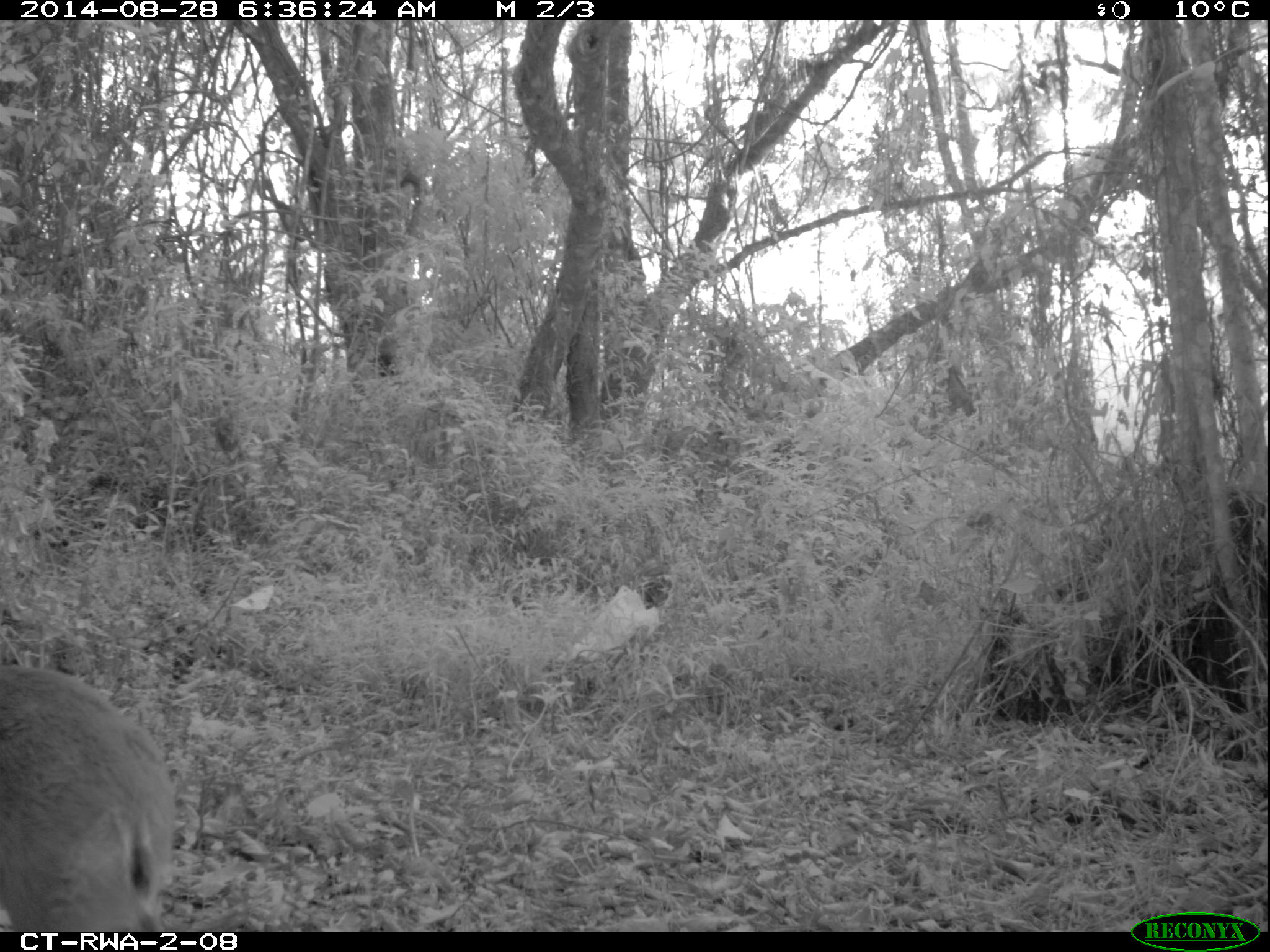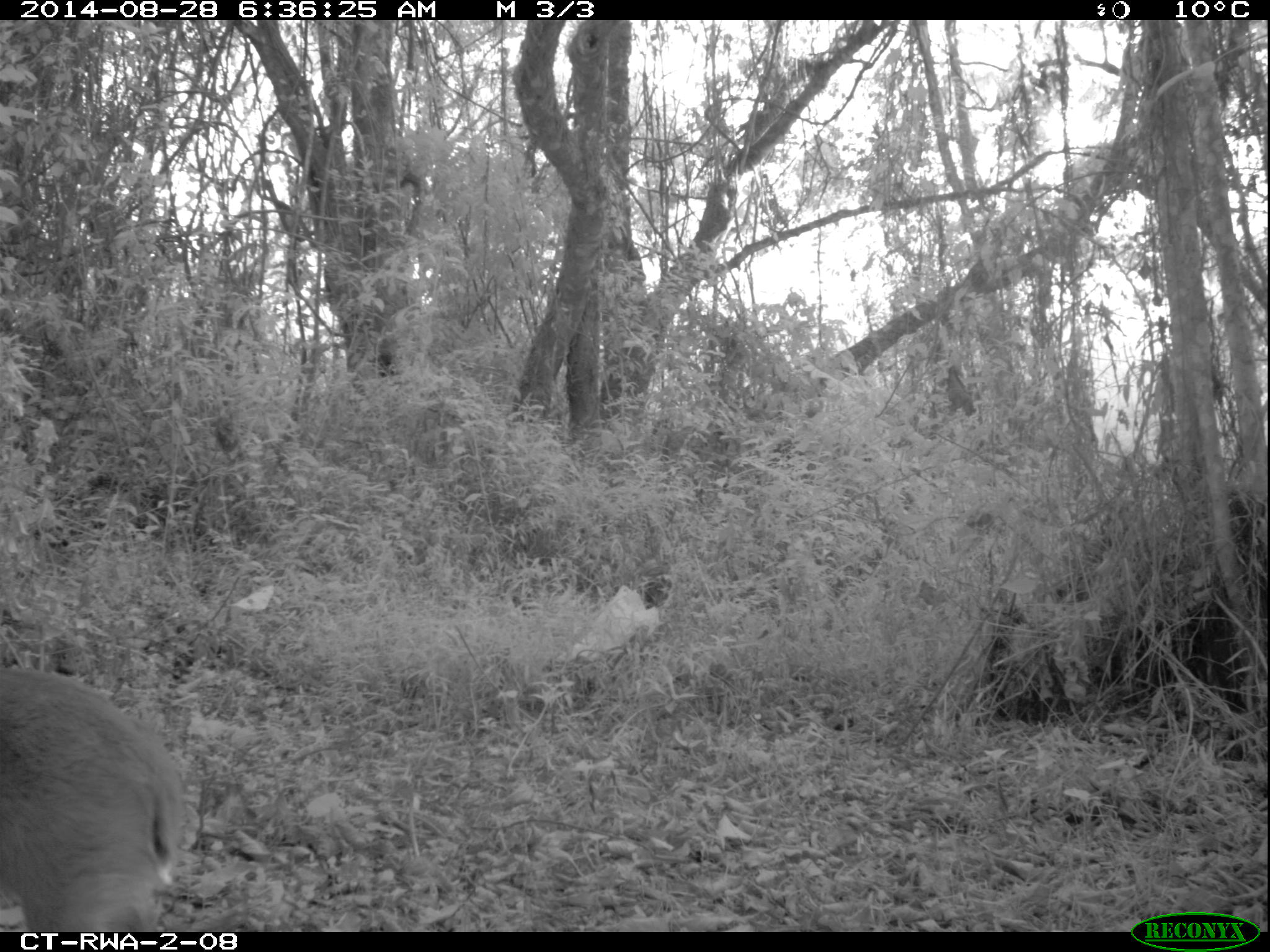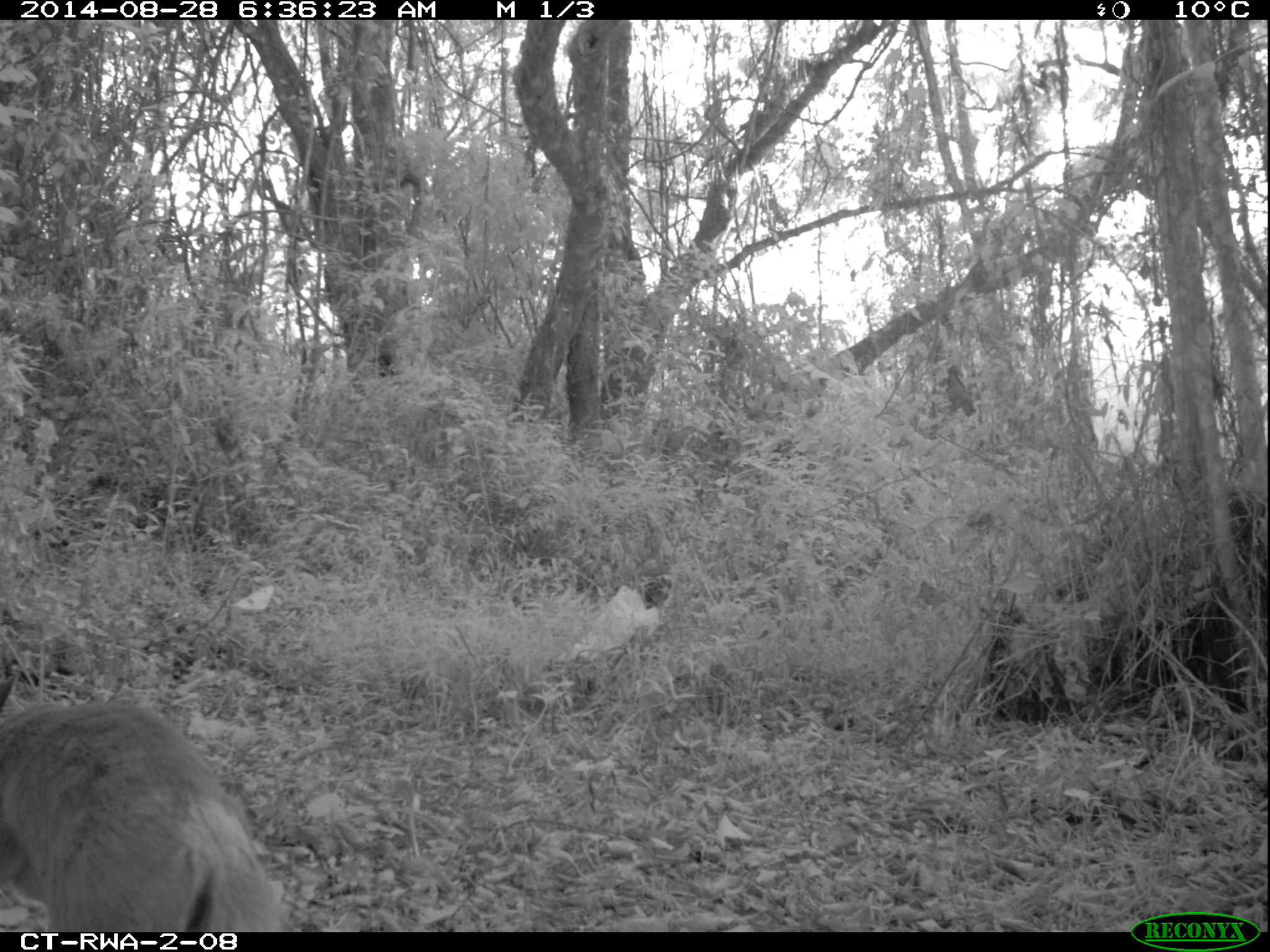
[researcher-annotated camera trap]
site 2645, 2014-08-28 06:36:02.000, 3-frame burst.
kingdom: Animalia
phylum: Chordata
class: Mammalia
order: Artiodactyla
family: Bovidae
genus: Cephalophus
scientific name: Cephalophus nigrifrons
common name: black-fronted duiker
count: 1